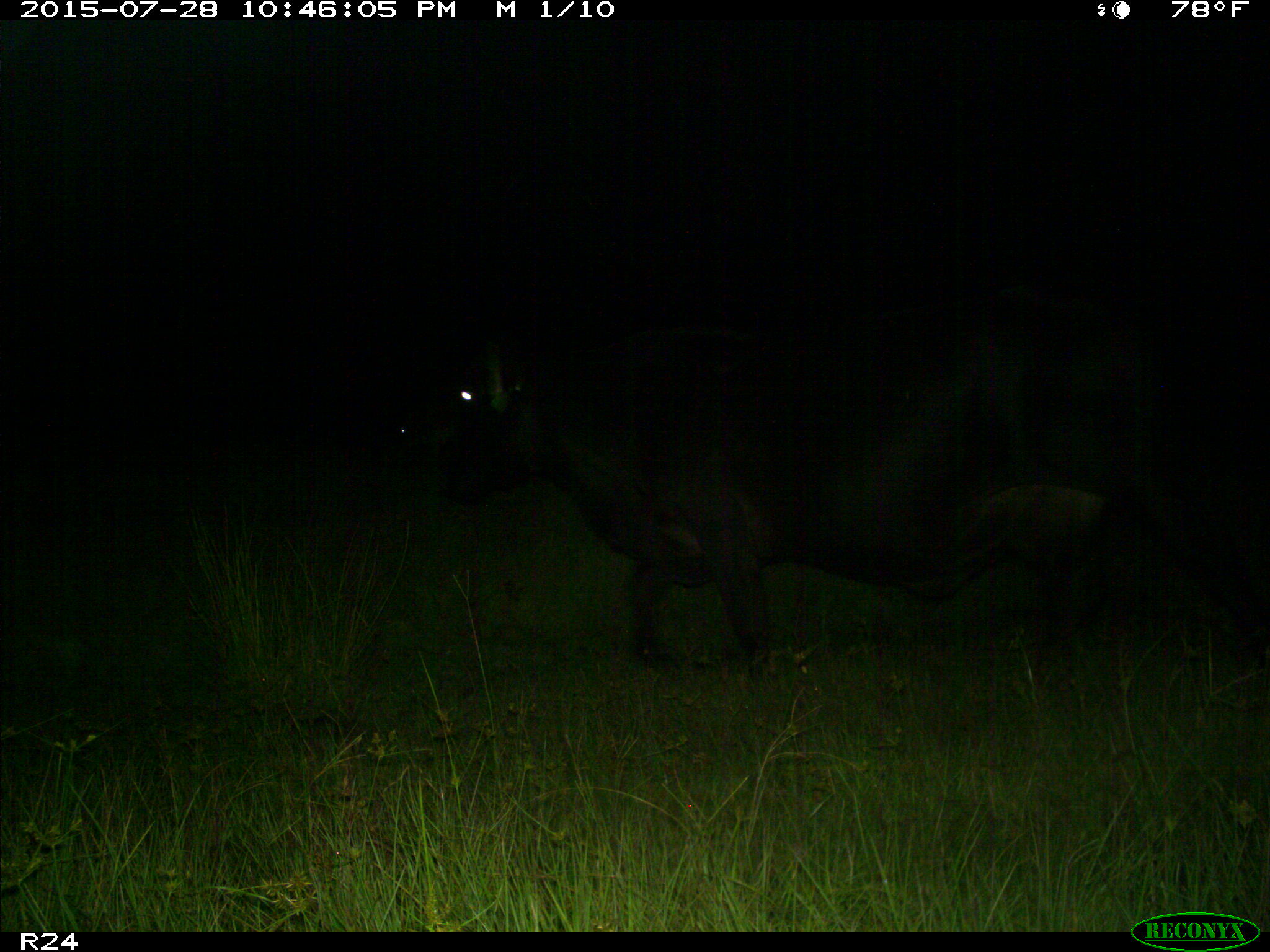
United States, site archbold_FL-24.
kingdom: Animalia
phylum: Chordata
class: Mammalia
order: Artiodactyla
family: Bovidae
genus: Bos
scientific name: Bos taurus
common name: domestic cow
Bos taurus (domestic cow).